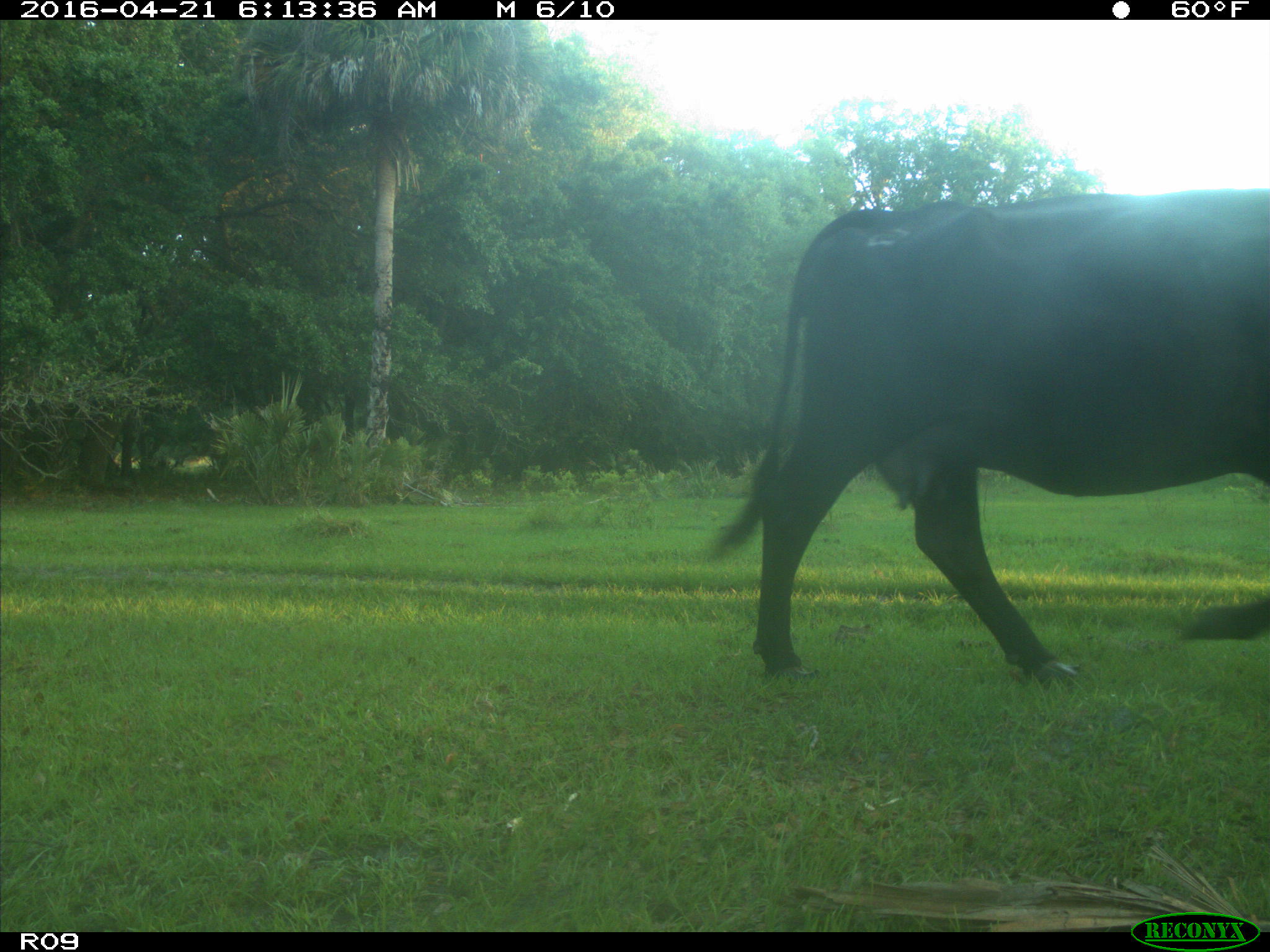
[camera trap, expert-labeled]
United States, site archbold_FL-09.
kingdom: Animalia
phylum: Chordata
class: Mammalia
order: Artiodactyla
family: Bovidae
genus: Bos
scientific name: Bos taurus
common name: domestic cow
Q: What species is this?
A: Bos taurus (domestic cow).